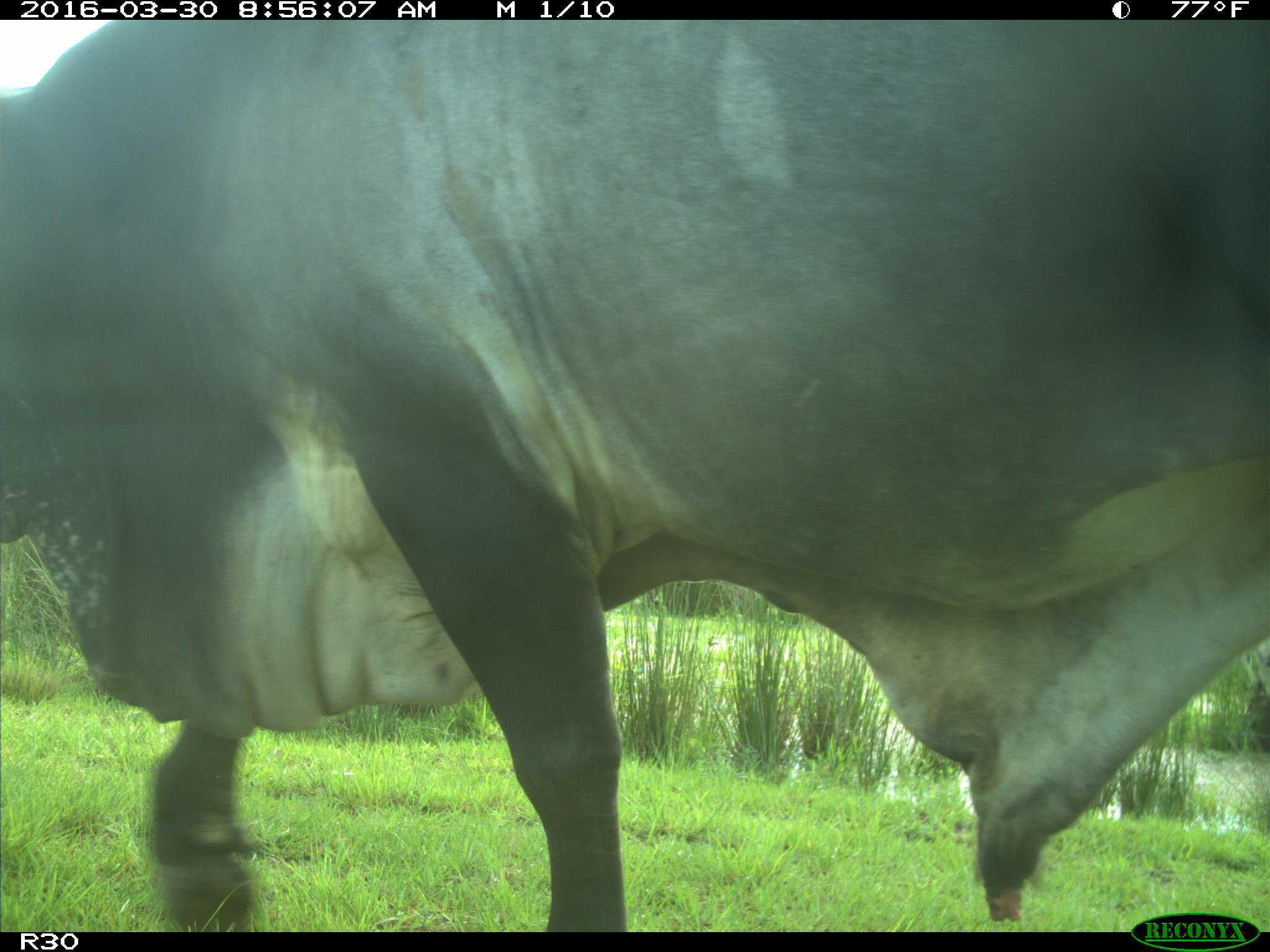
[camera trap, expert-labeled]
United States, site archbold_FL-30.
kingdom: Animalia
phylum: Chordata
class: Mammalia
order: Artiodactyla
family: Bovidae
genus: Bos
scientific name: Bos taurus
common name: domestic cow